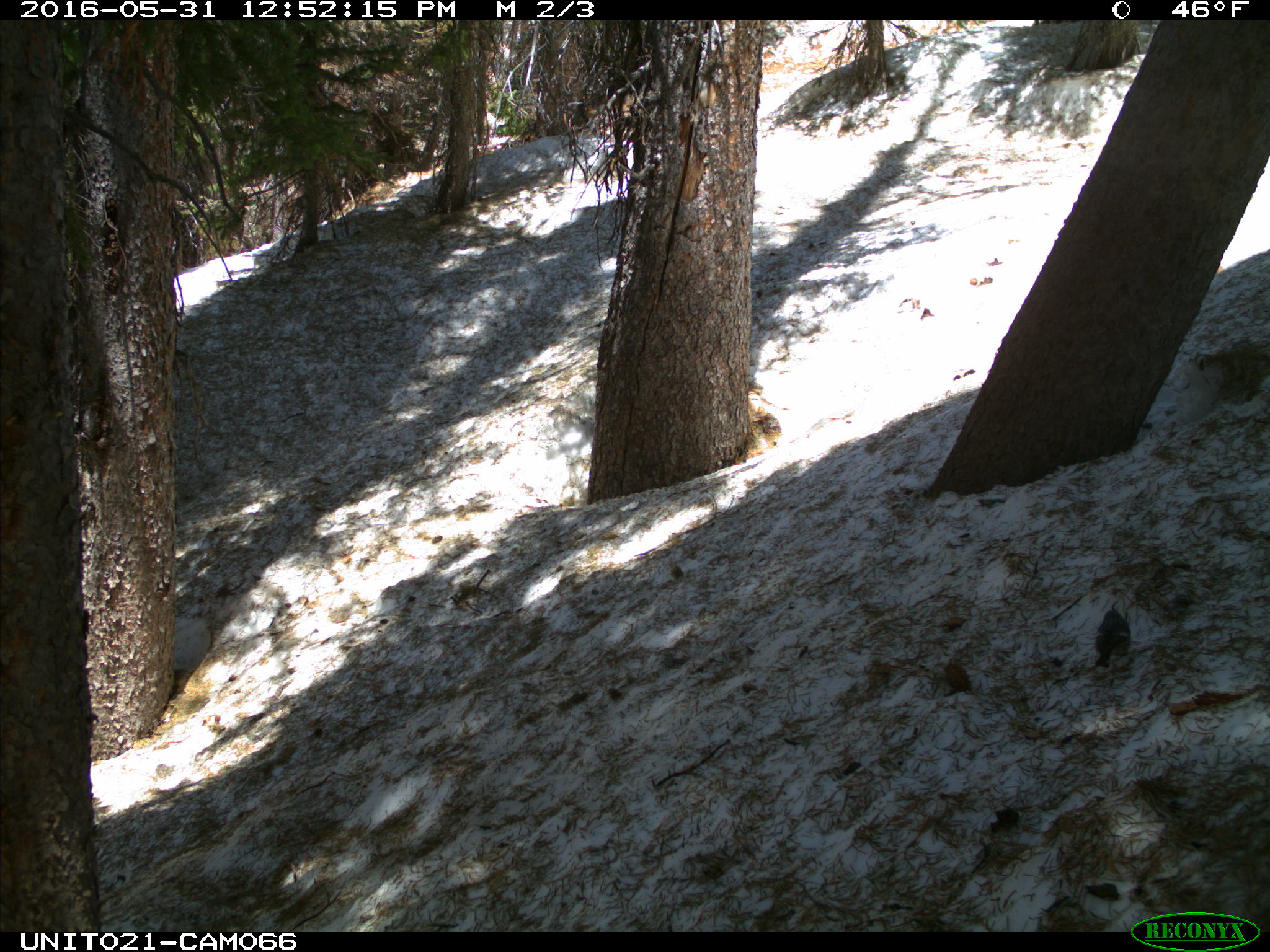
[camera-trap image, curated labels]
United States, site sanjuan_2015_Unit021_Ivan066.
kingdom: Animalia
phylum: Chordata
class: Aves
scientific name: Aves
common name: birds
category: unidentified bird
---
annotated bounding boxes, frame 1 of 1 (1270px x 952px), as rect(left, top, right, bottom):
animal: rect(1096, 612, 1132, 669)